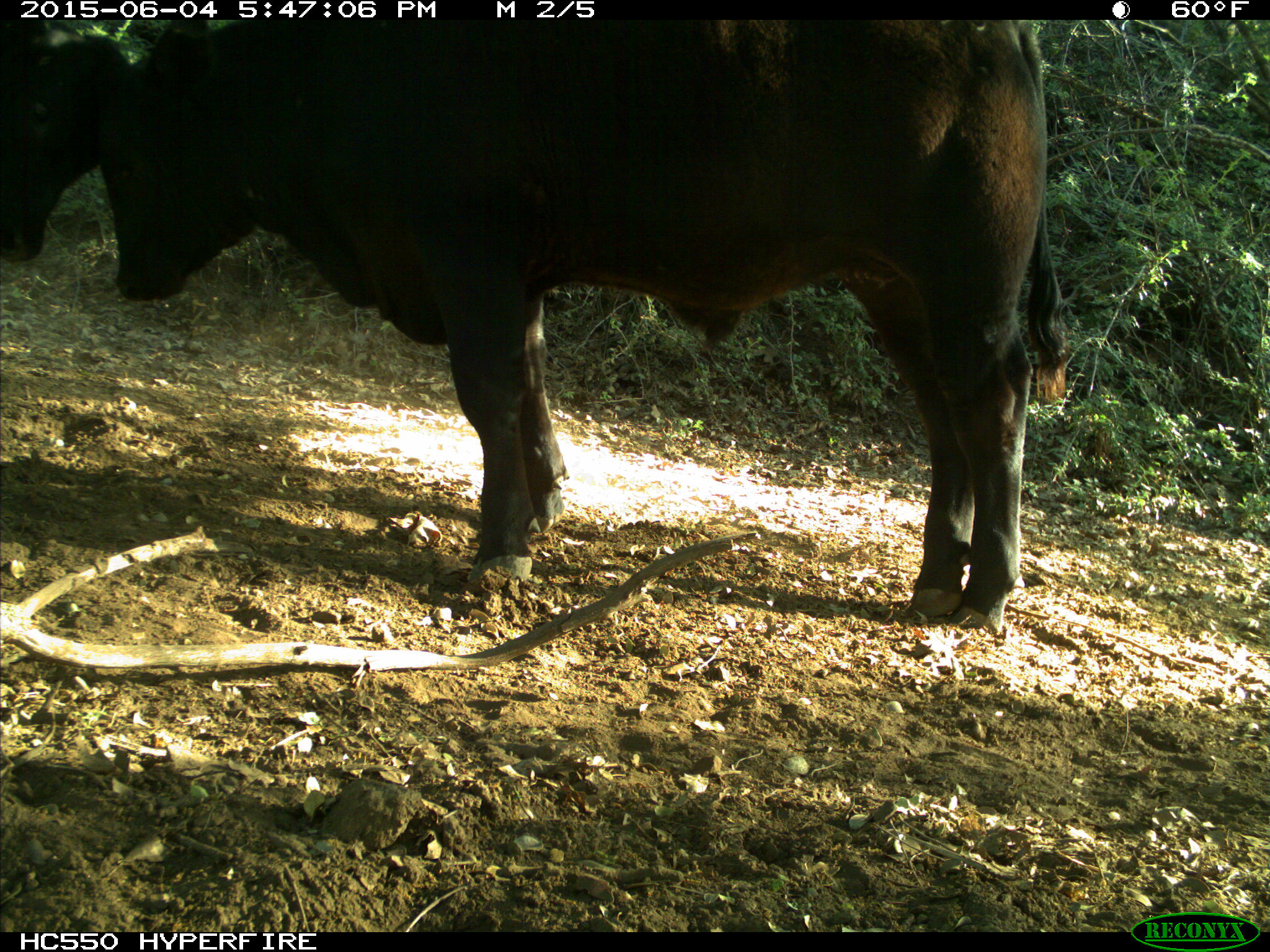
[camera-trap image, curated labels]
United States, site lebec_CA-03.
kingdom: Animalia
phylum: Chordata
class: Mammalia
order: Artiodactyla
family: Bovidae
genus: Bos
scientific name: Bos taurus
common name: domestic cow